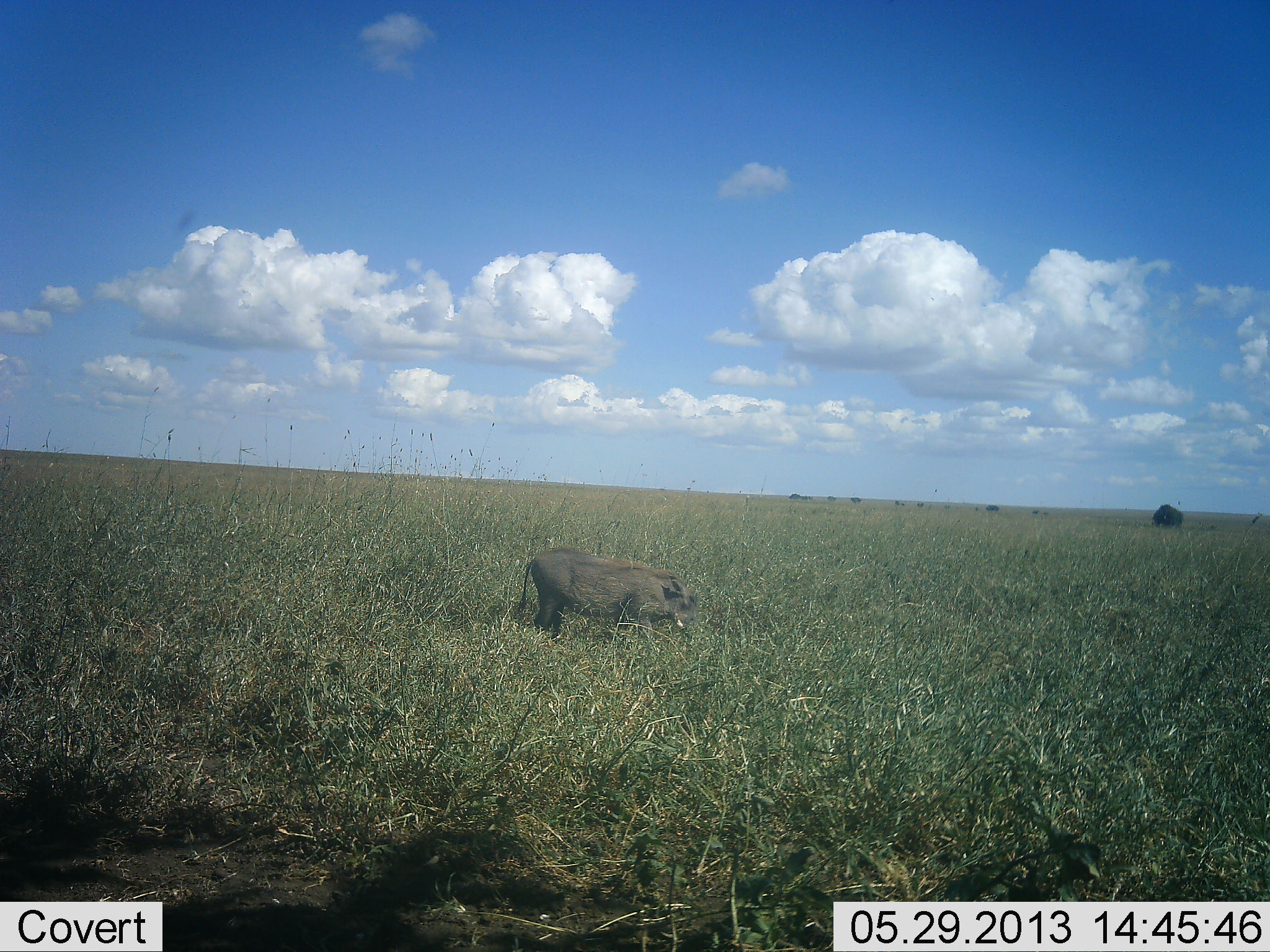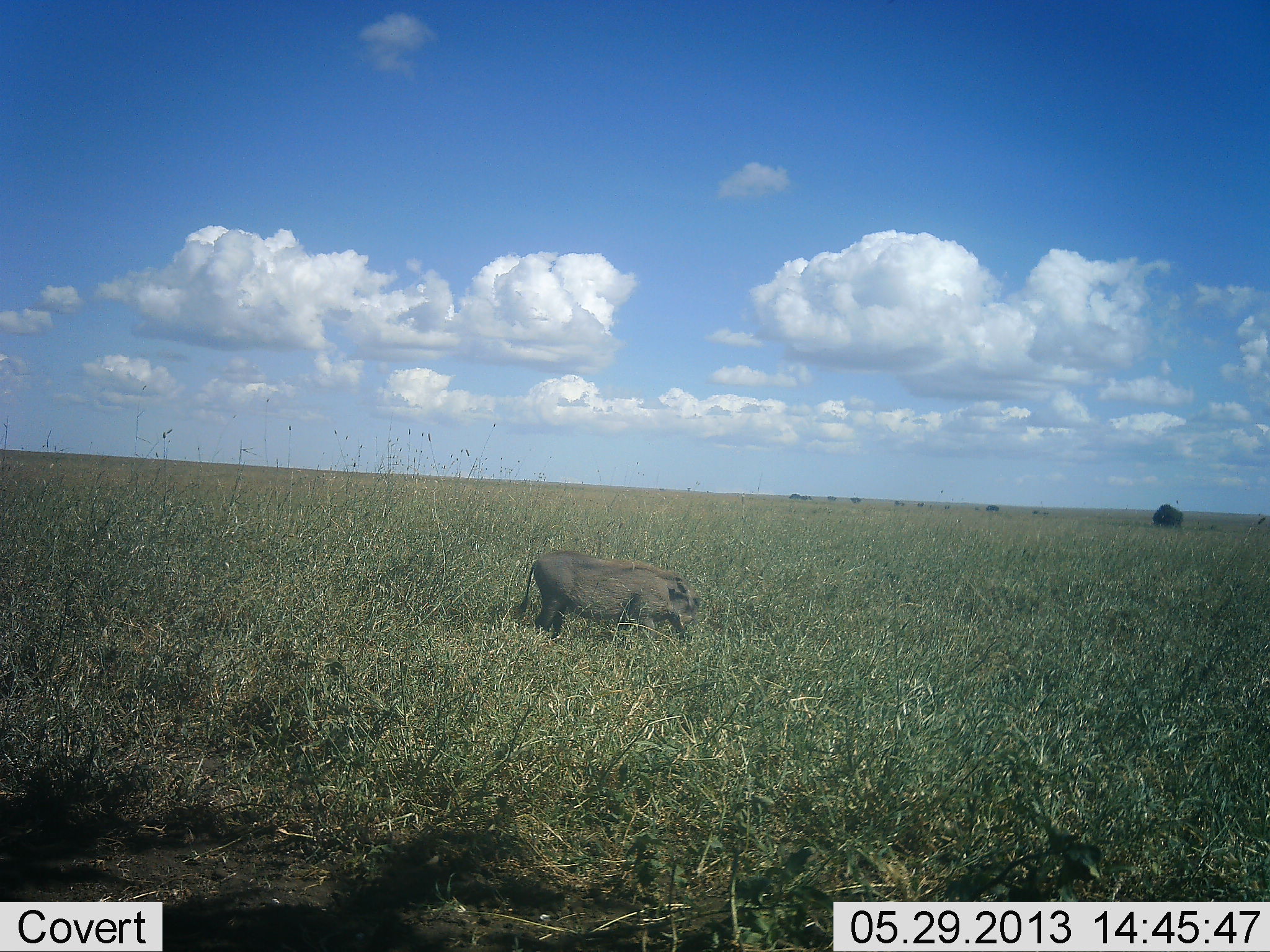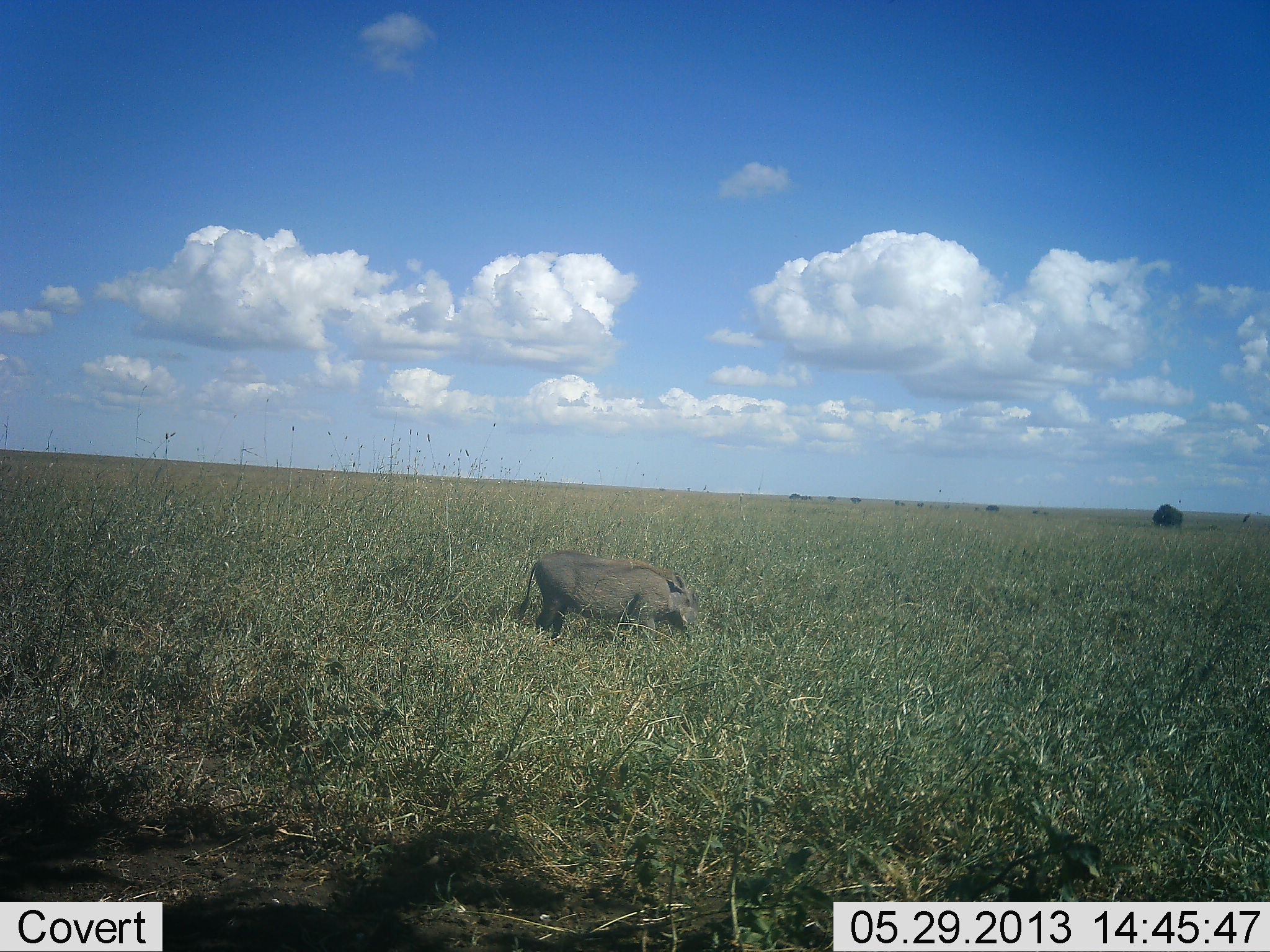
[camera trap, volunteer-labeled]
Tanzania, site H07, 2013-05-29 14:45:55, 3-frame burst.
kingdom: Animalia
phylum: Chordata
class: Mammalia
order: Artiodactyla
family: Suidae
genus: Phacochoerus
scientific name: Phacochoerus africanus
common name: warthog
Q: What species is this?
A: Warthog (Phacochoerus africanus).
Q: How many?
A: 1.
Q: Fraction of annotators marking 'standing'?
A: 36%.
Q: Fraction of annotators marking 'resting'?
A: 0%.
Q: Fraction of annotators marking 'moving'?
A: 7%.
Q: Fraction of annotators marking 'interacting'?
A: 0%.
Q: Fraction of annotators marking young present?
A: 0%.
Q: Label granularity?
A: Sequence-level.